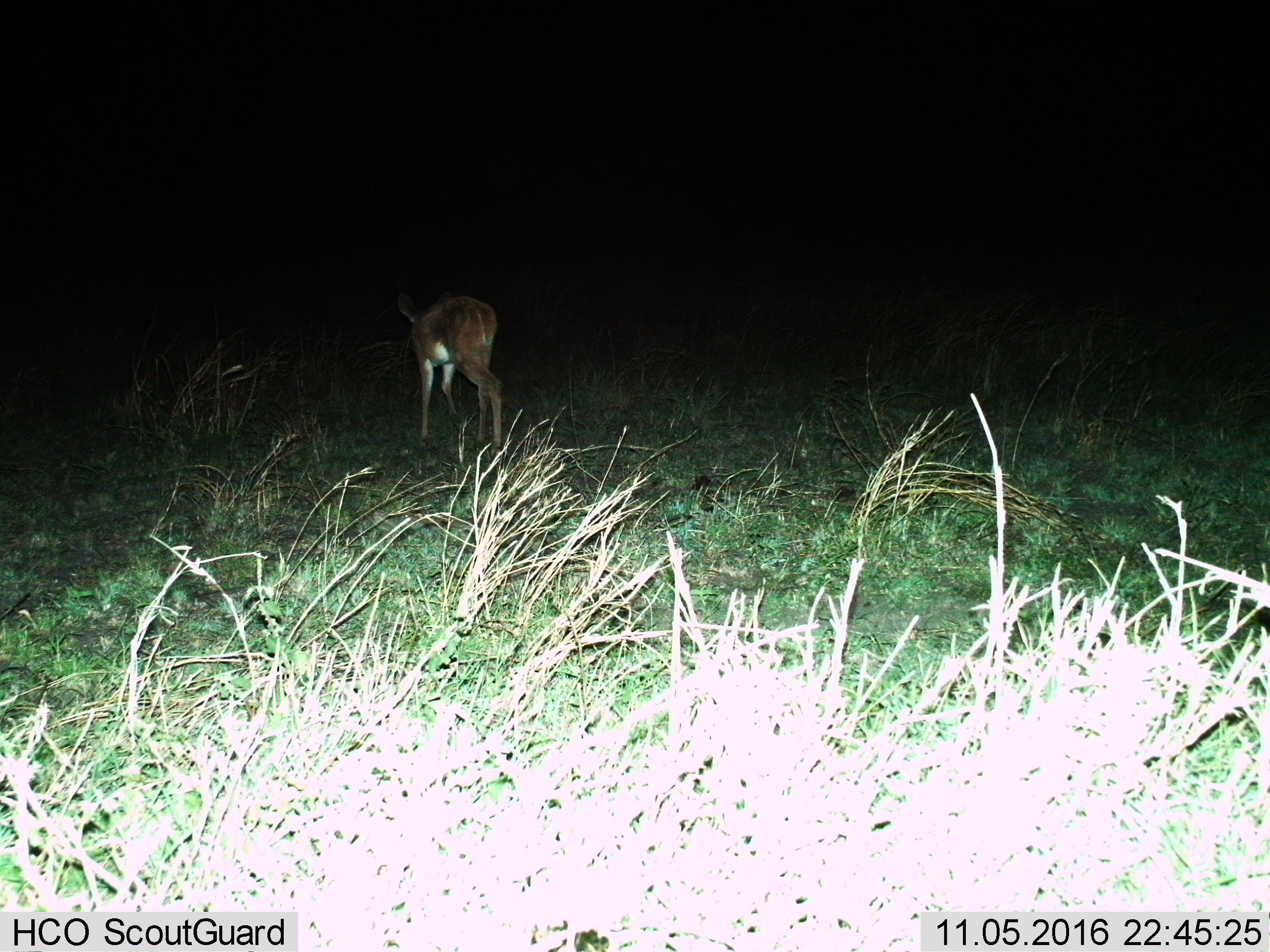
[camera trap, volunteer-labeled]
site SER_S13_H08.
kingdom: Animalia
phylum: Chordata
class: Mammalia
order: Artiodactyla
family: Bovidae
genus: Eudorcas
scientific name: Eudorcas thomsonii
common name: thomson's gazelle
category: gazellethomsons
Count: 1.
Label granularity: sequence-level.